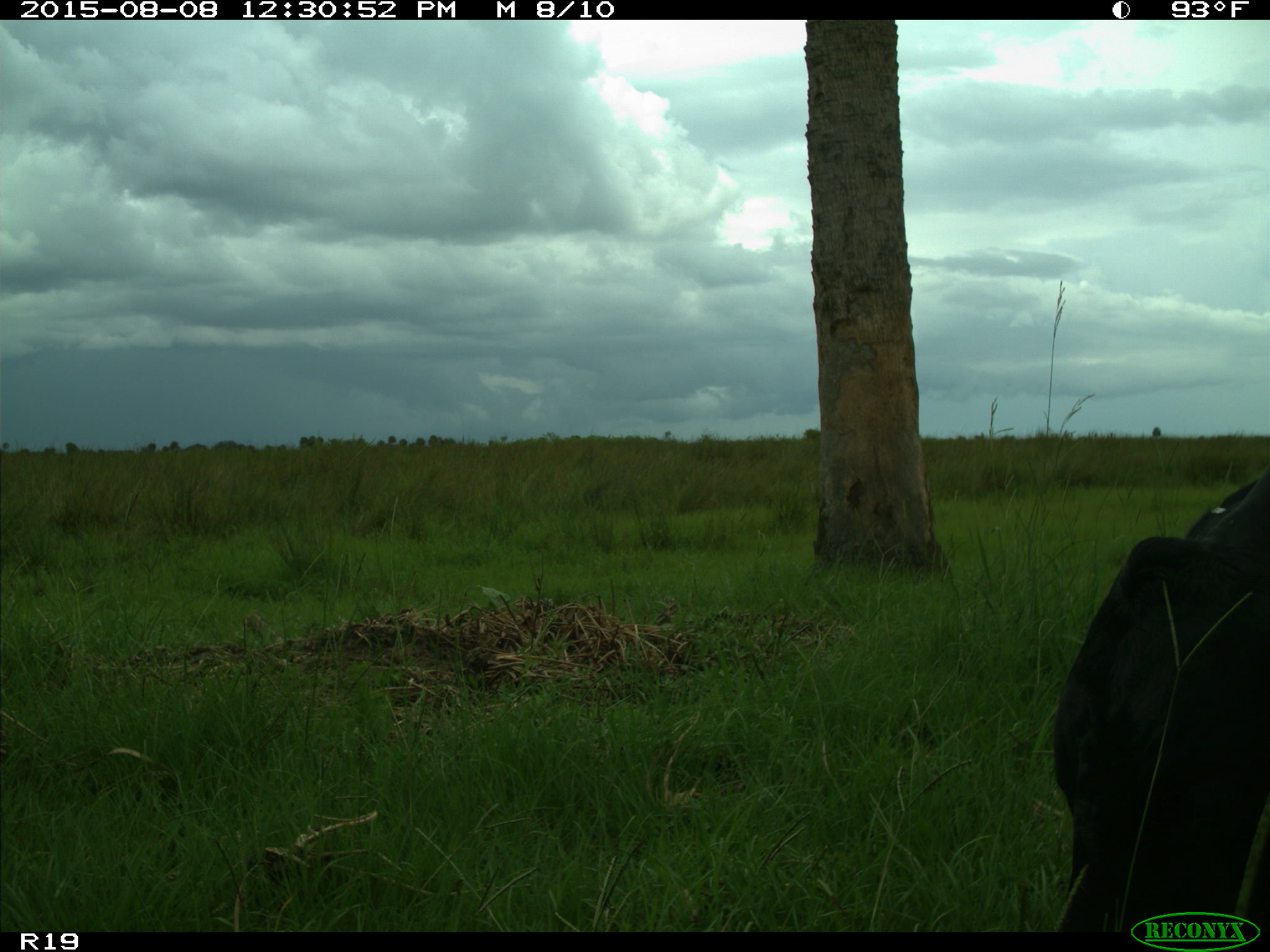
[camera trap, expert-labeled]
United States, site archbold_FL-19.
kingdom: Animalia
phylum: Chordata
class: Mammalia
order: Artiodactyla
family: Bovidae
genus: Bos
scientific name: Bos taurus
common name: domestic cow